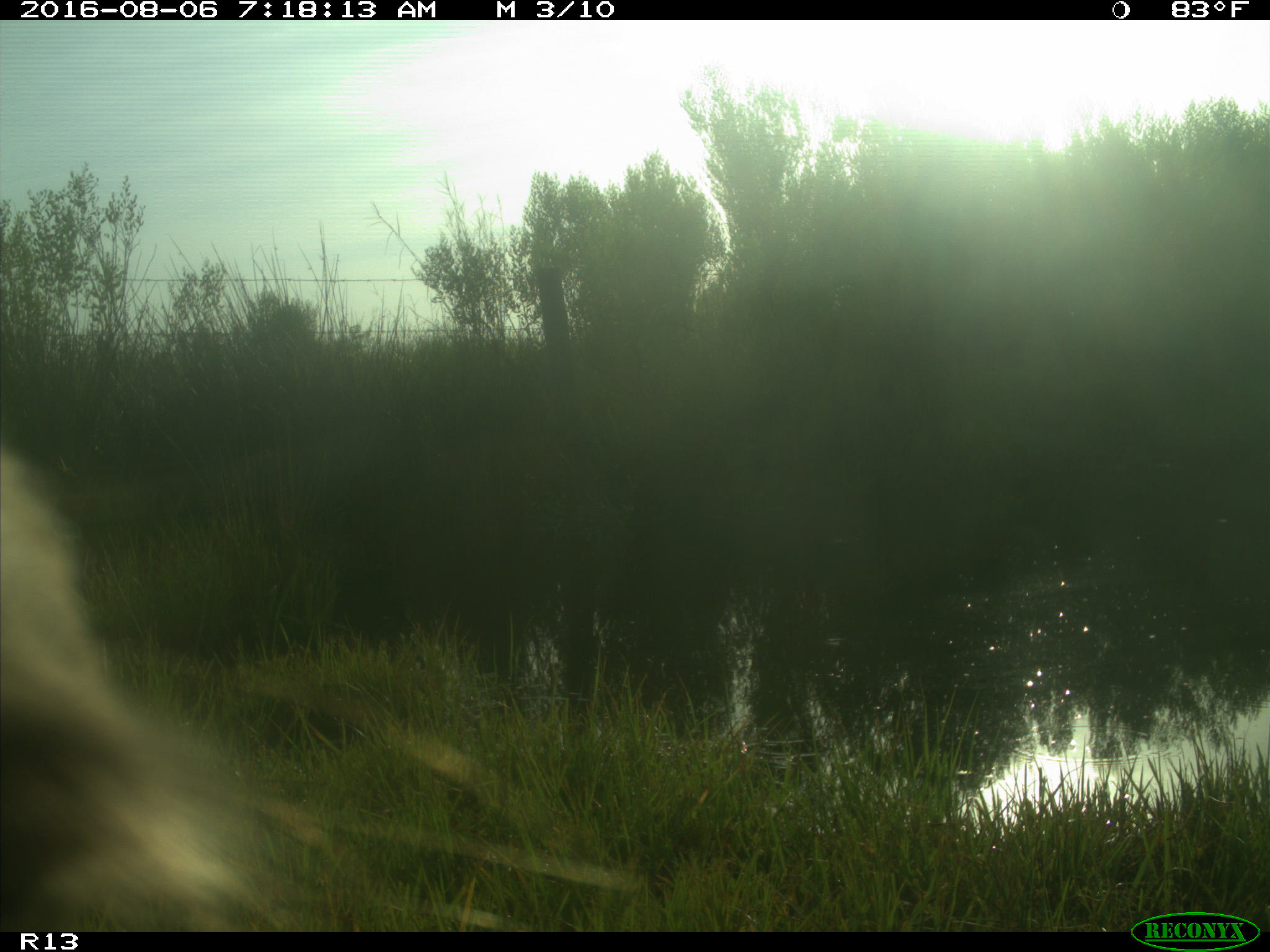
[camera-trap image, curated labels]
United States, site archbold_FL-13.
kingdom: Animalia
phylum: Chordata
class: Mammalia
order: Artiodactyla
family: Bovidae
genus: Bos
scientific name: Bos taurus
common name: domestic cow